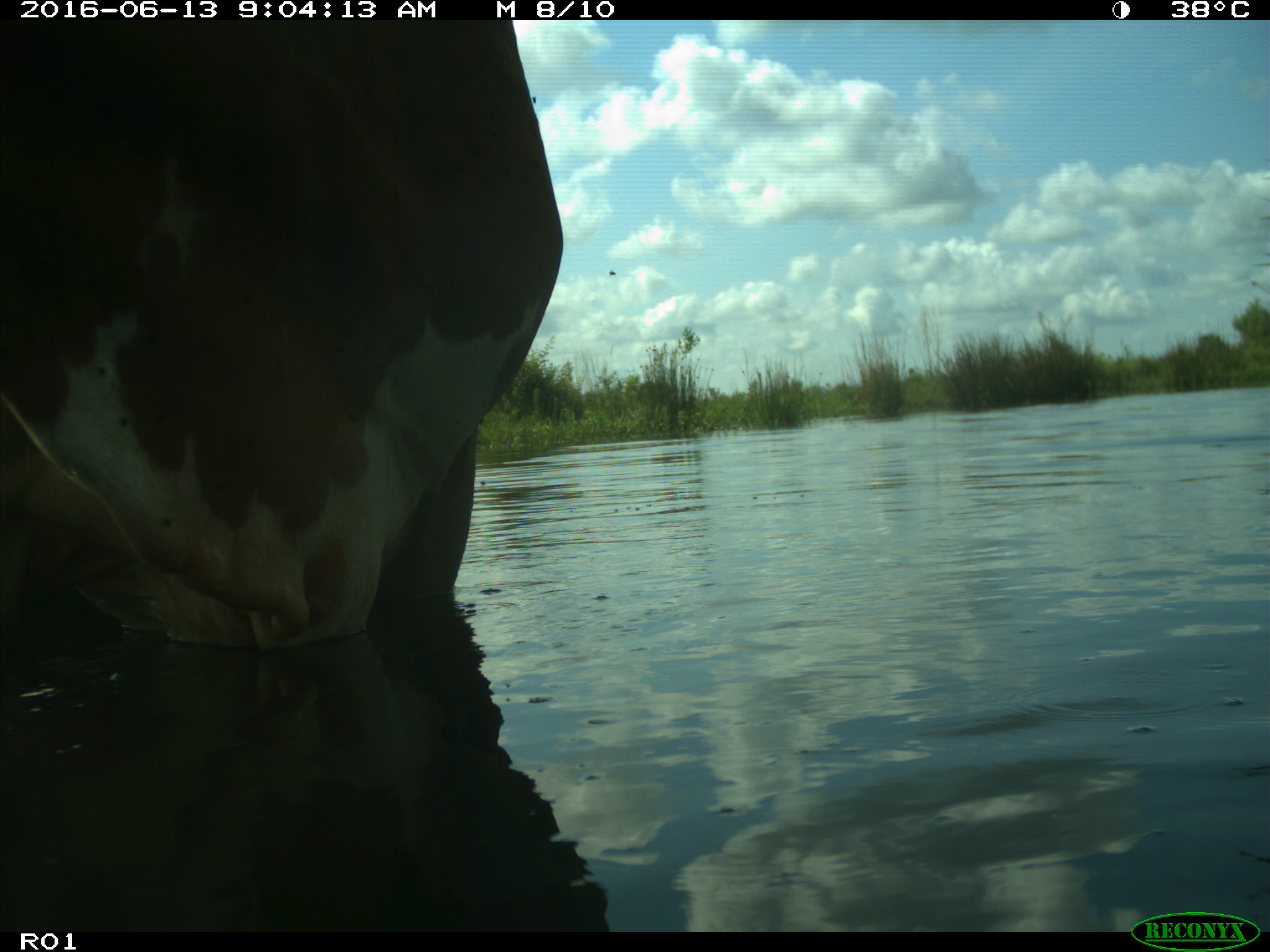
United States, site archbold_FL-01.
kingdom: Animalia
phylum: Chordata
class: Mammalia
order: Artiodactyla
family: Bovidae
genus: Bos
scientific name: Bos taurus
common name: domestic cow